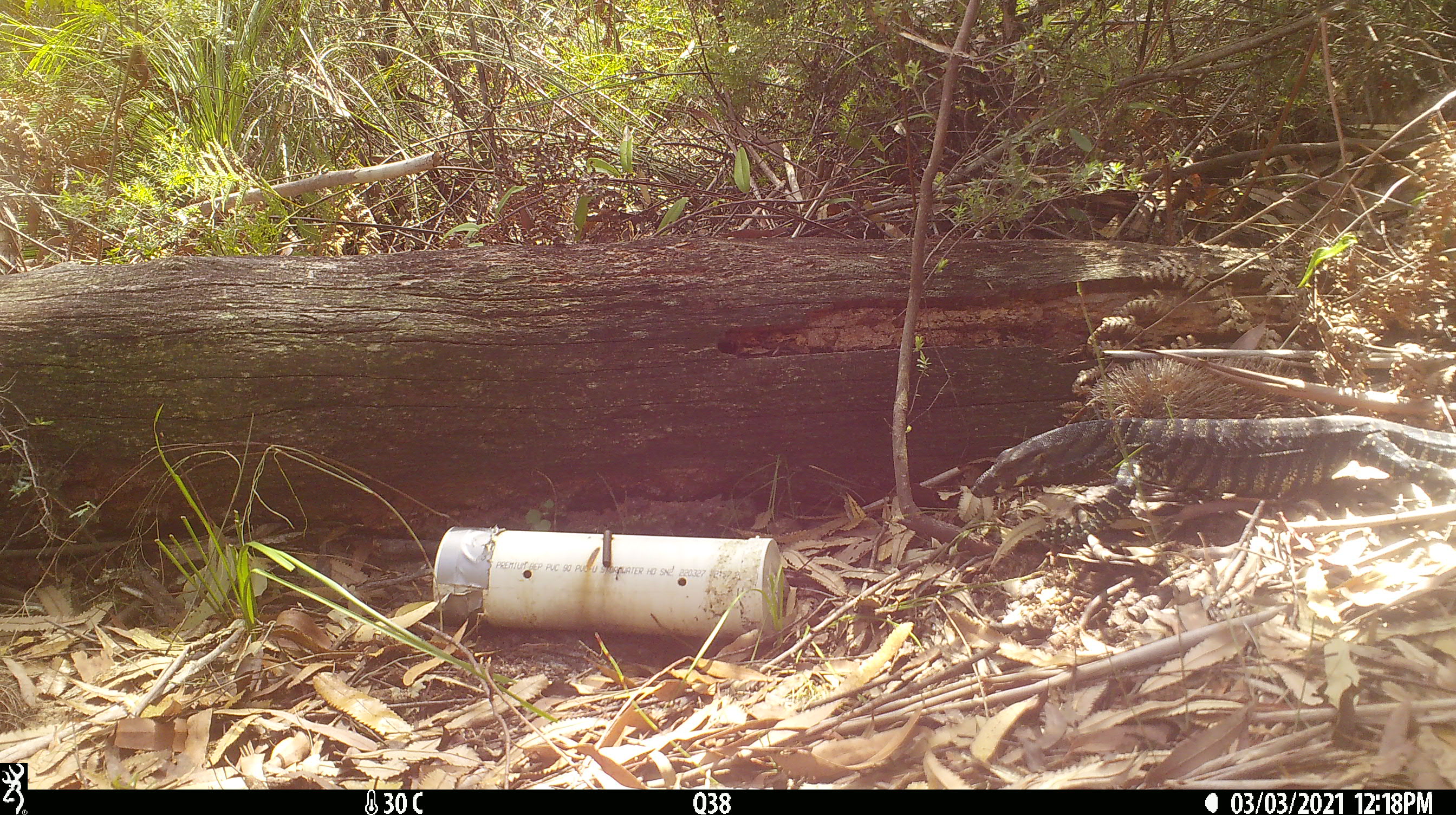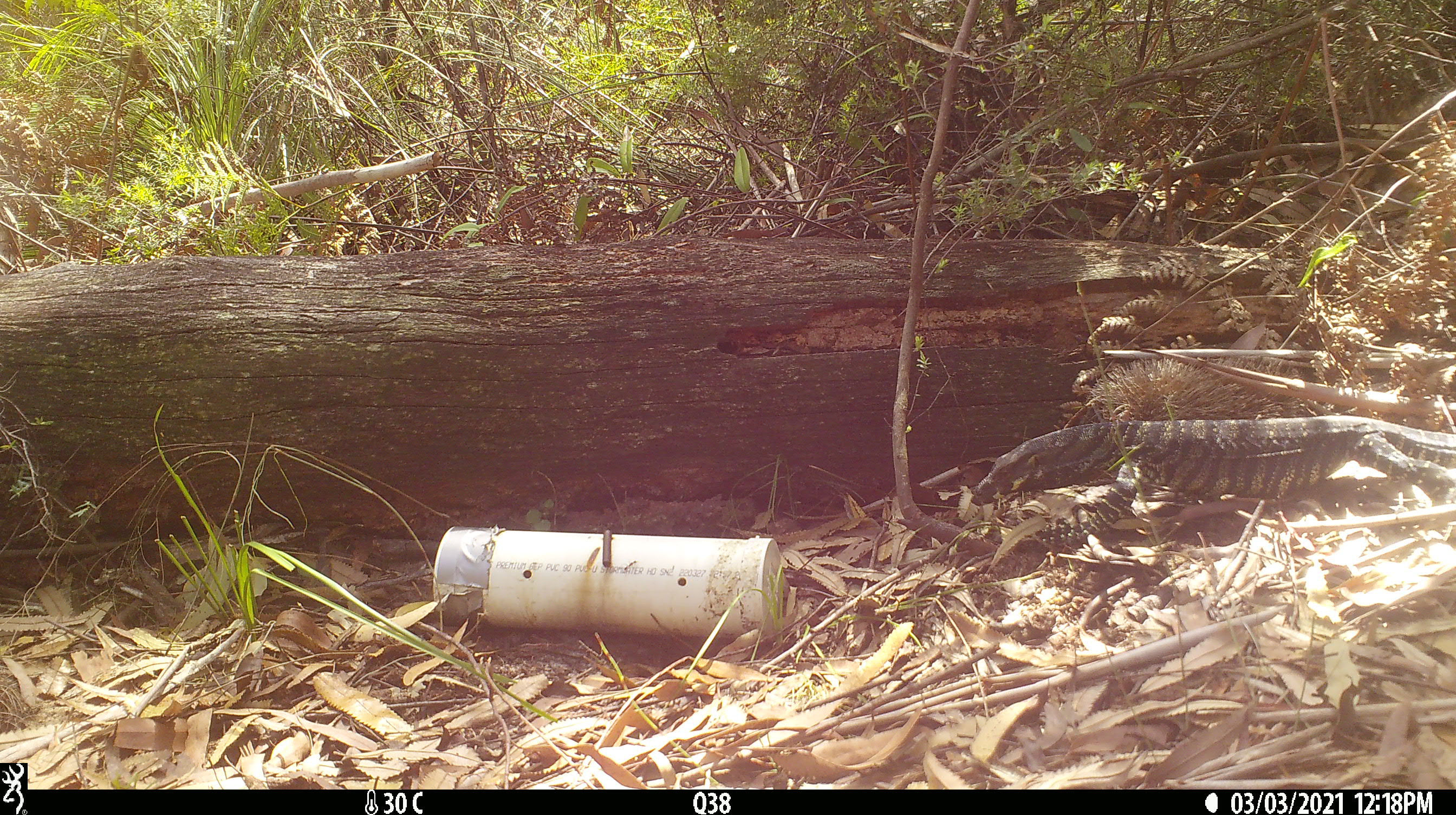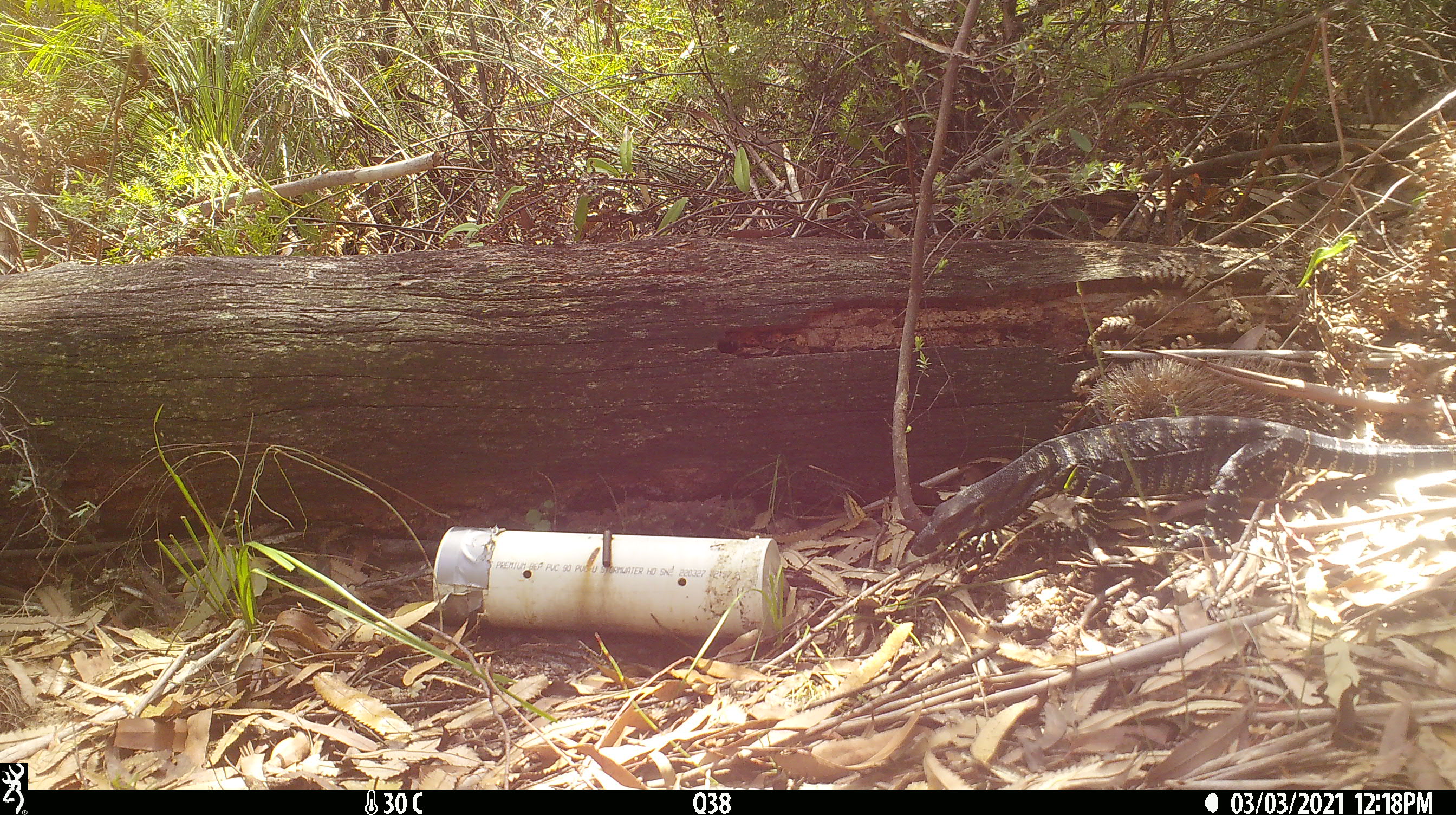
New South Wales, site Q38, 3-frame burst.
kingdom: Animalia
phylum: Chordata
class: Reptilia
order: Squamata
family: Varanidae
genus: Varanus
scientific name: Varanus varius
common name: lace monitor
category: goanna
Goanna (lace monitor) (Varanus varius).